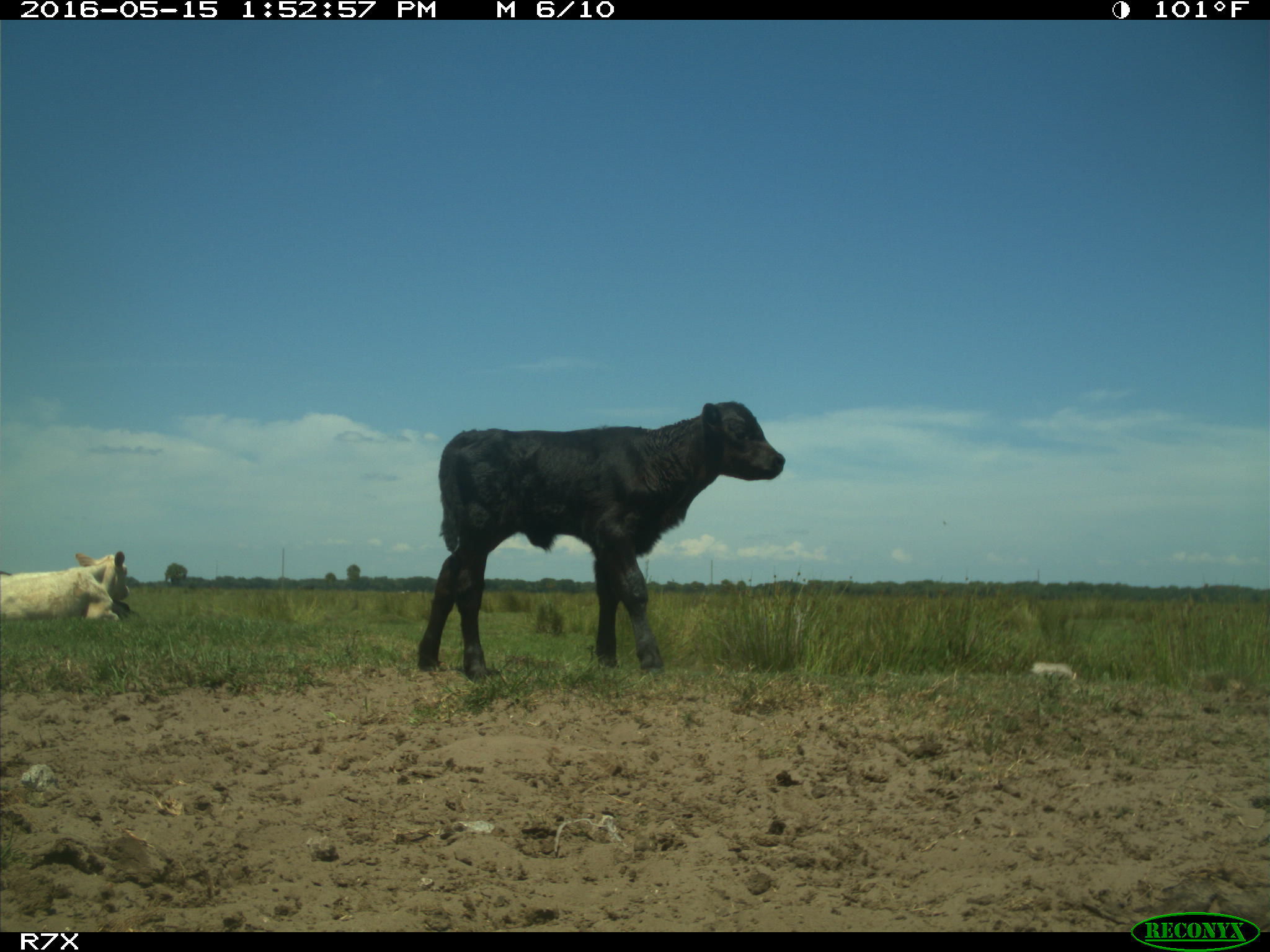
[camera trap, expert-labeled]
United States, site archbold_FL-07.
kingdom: Animalia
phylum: Chordata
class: Mammalia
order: Artiodactyla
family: Bovidae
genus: Bos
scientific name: Bos taurus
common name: domestic cow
Bos taurus (domestic cow).